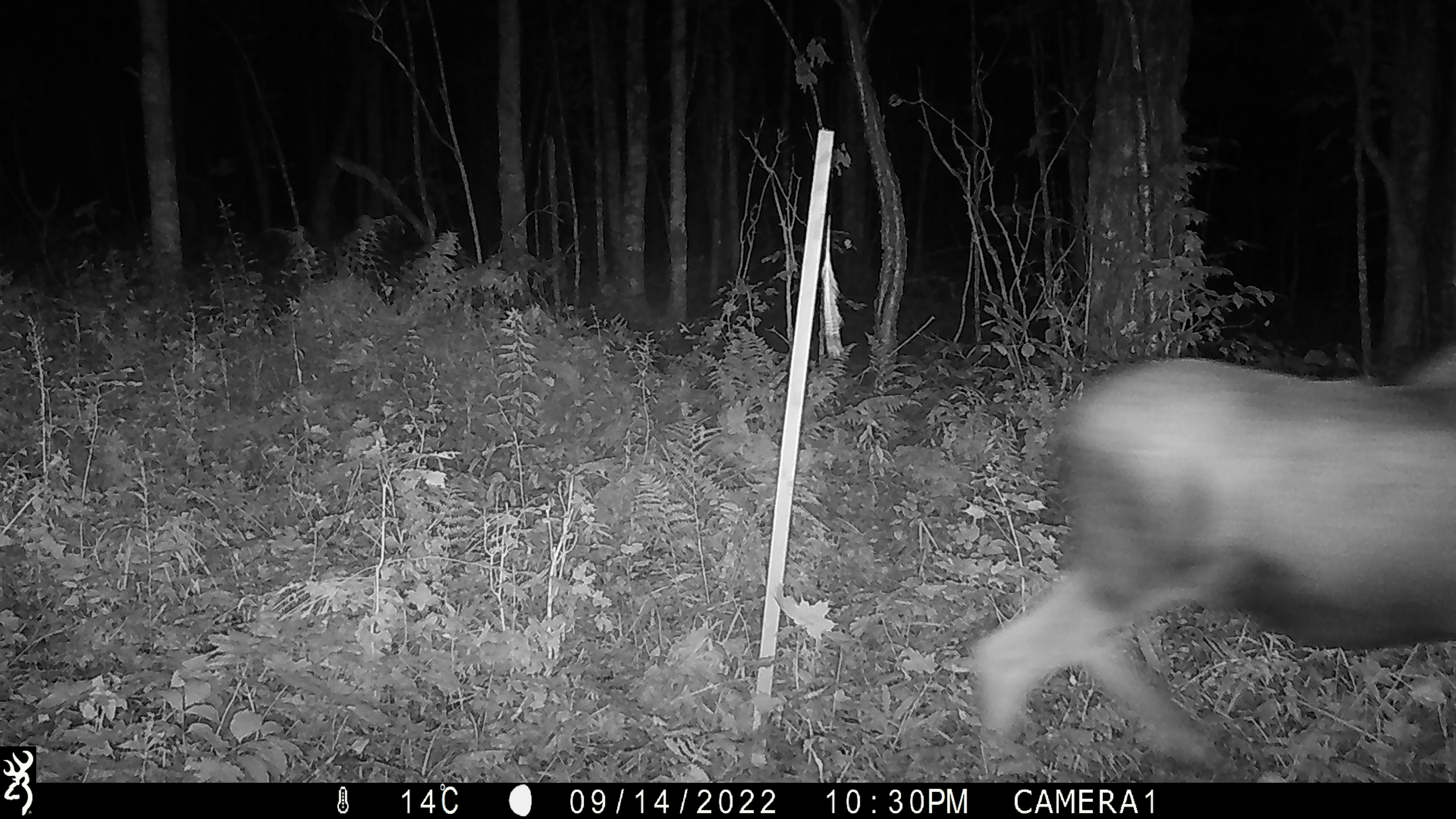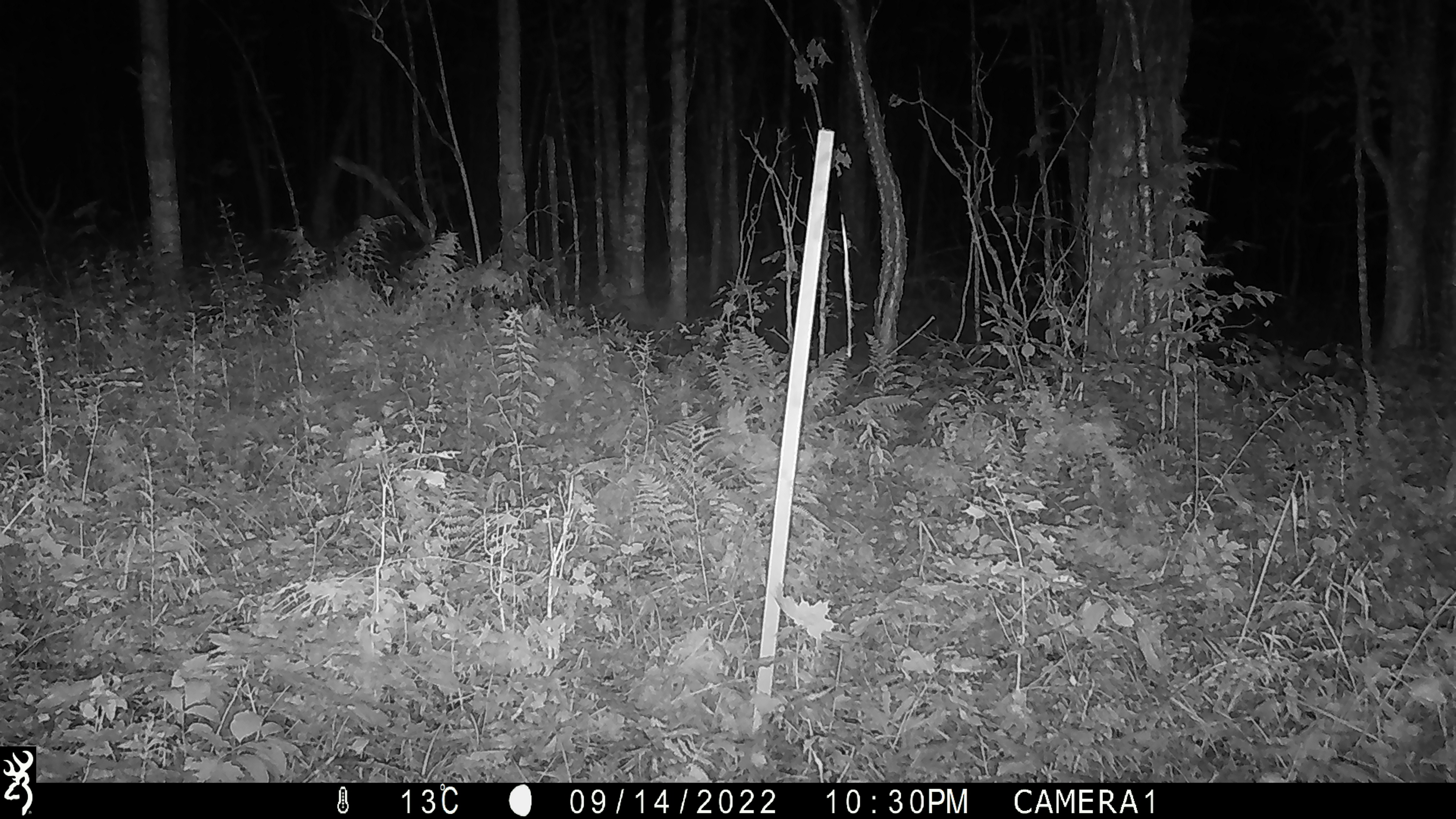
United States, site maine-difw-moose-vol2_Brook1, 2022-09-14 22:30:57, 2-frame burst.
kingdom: Animalia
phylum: Chordata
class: Mammalia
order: Artiodactyla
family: Cervidae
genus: Alces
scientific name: Alces alces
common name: moose